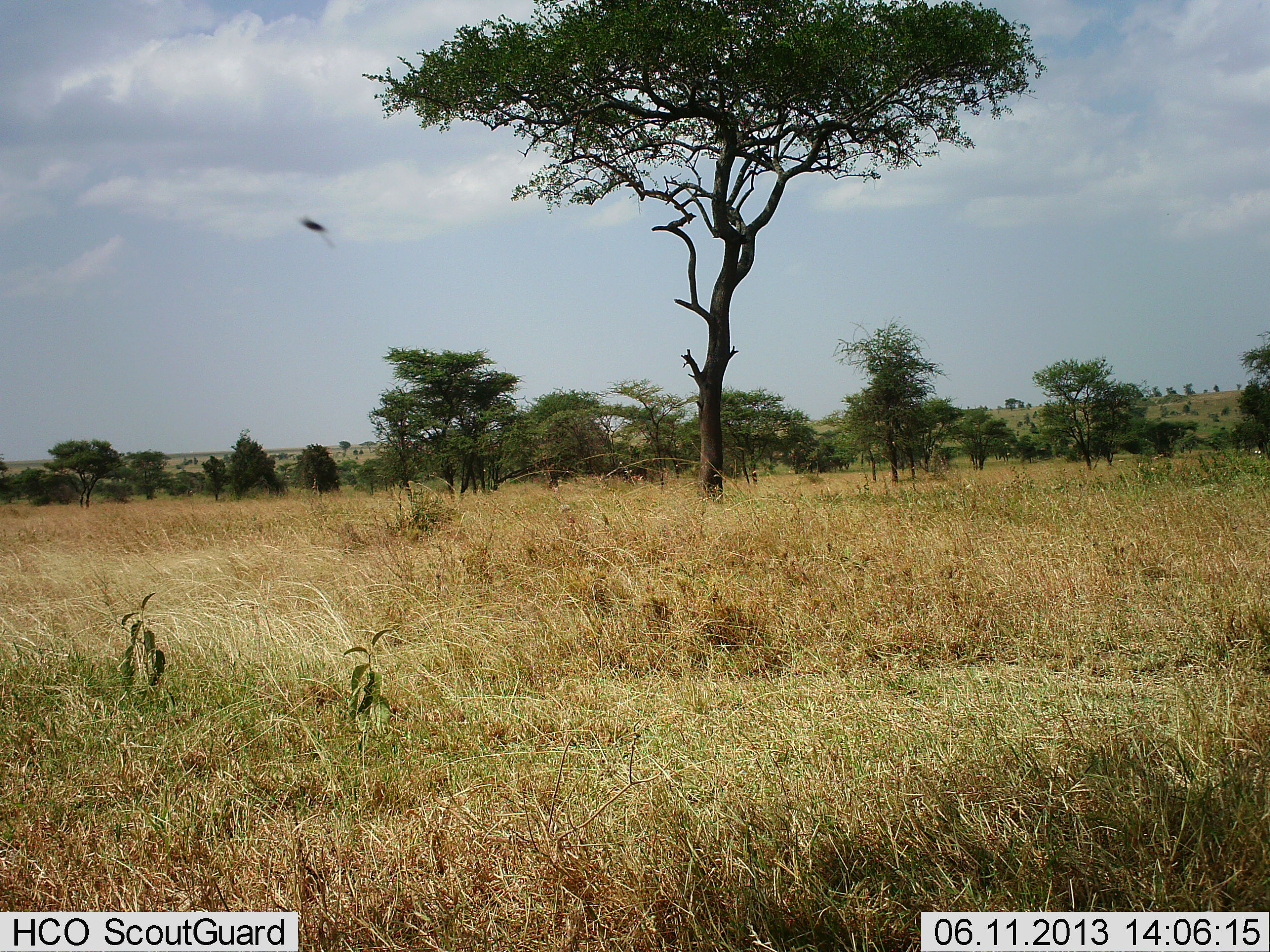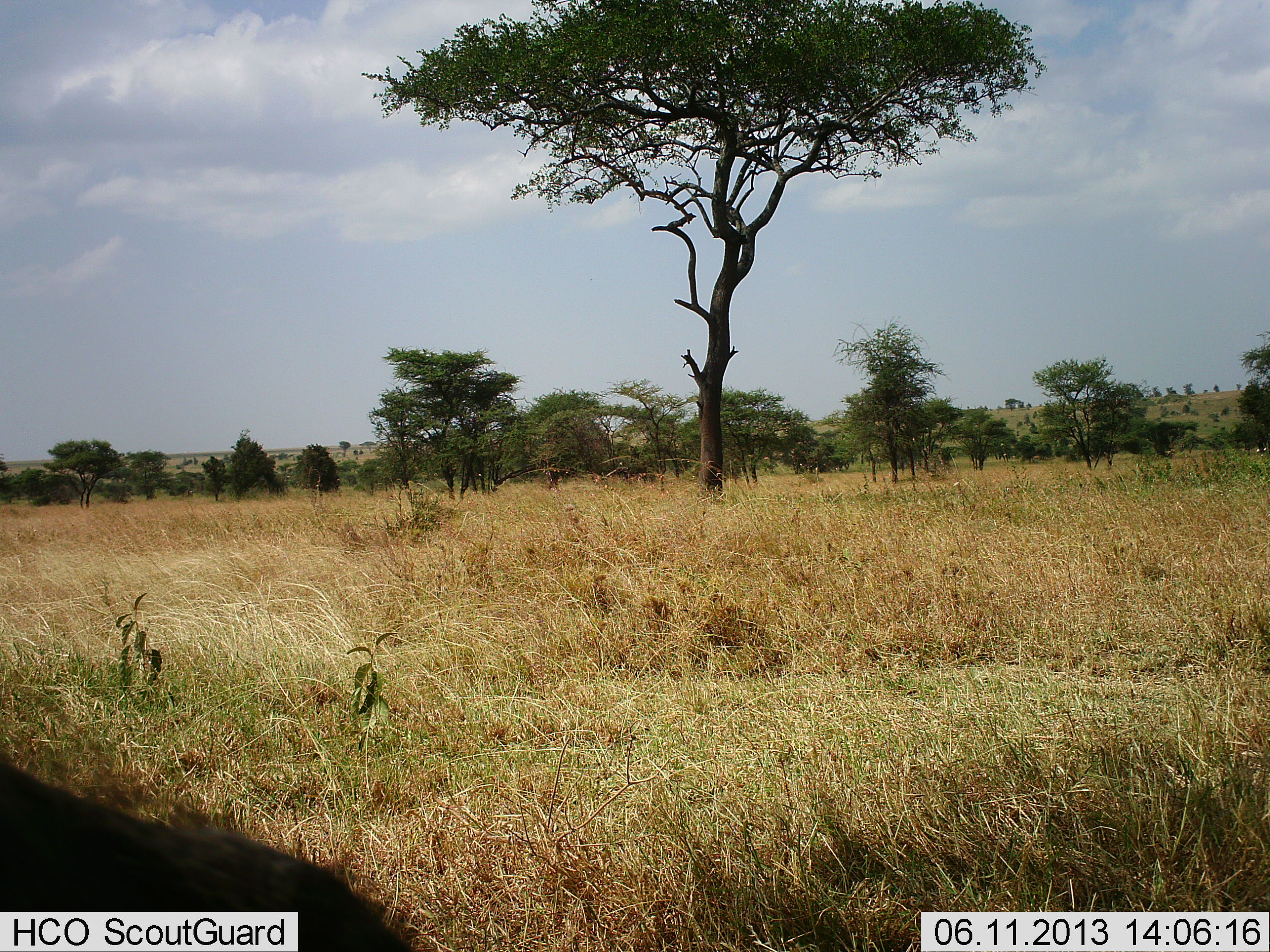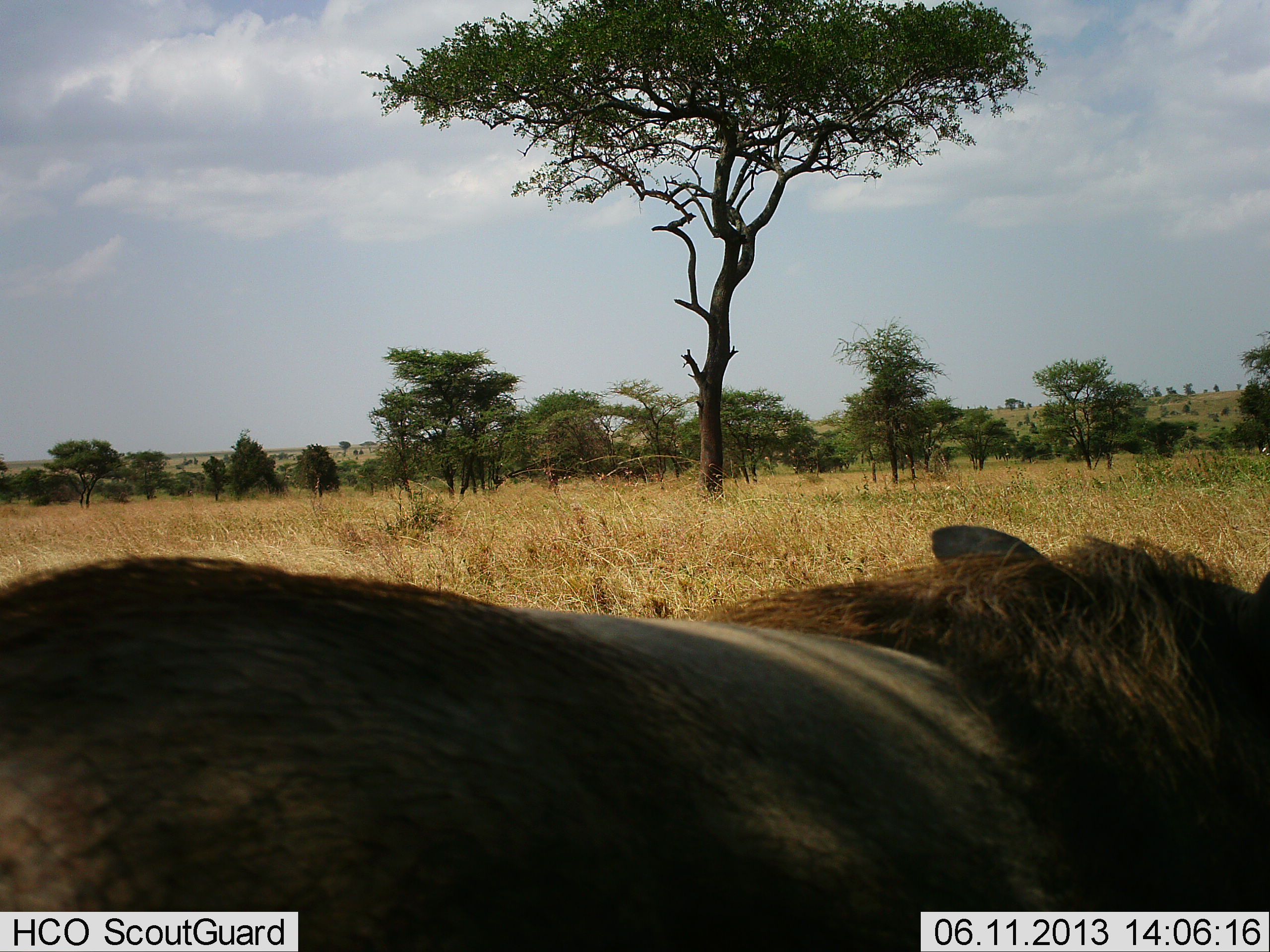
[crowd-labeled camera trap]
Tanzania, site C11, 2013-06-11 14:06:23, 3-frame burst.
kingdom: Animalia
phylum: Chordata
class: Mammalia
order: Artiodactyla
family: Suidae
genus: Phacochoerus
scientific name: Phacochoerus africanus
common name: warthog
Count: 1.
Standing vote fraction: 3%.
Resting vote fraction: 0%.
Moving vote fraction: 97%.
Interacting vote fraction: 0%.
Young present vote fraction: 0%.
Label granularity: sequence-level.